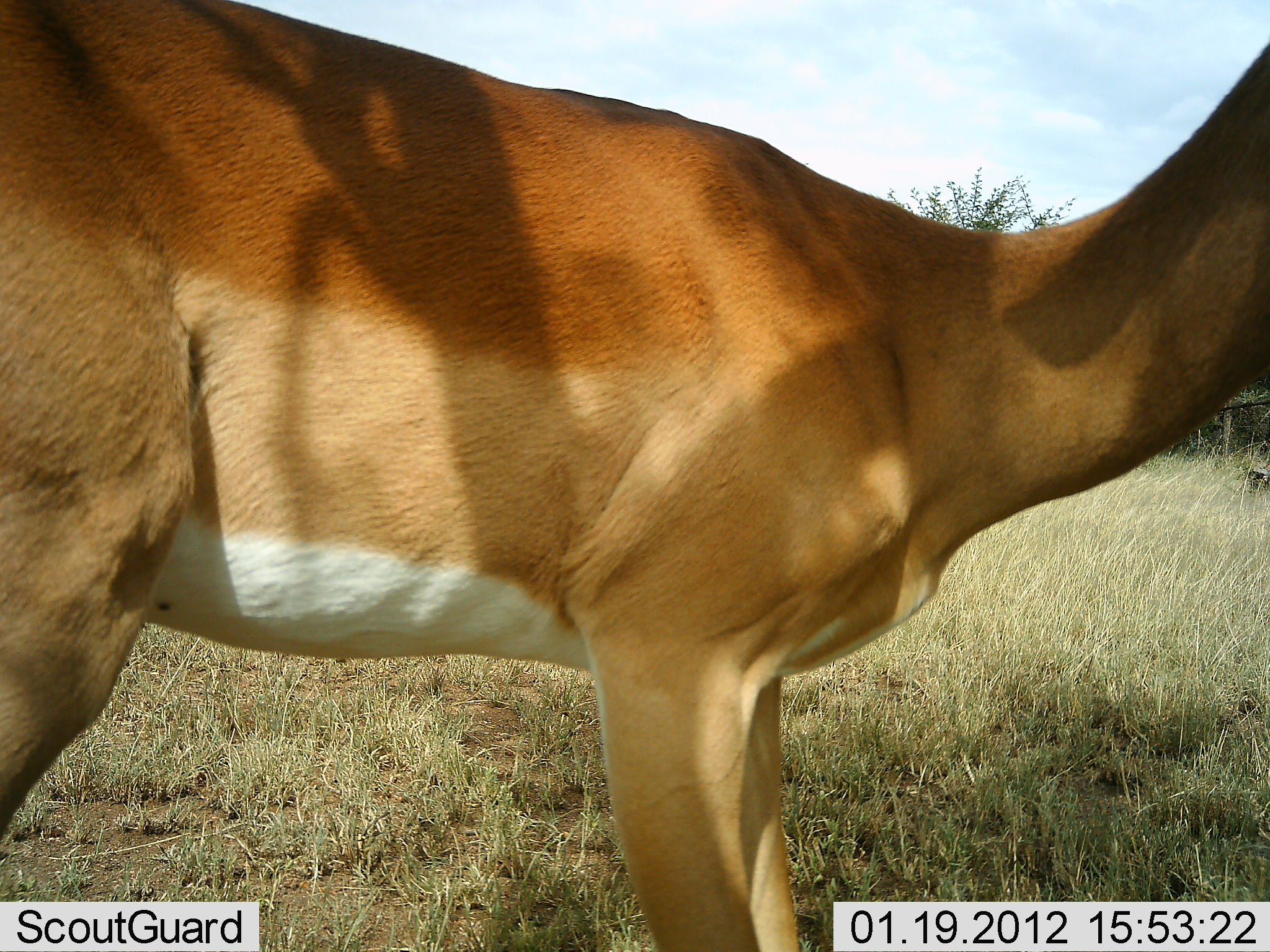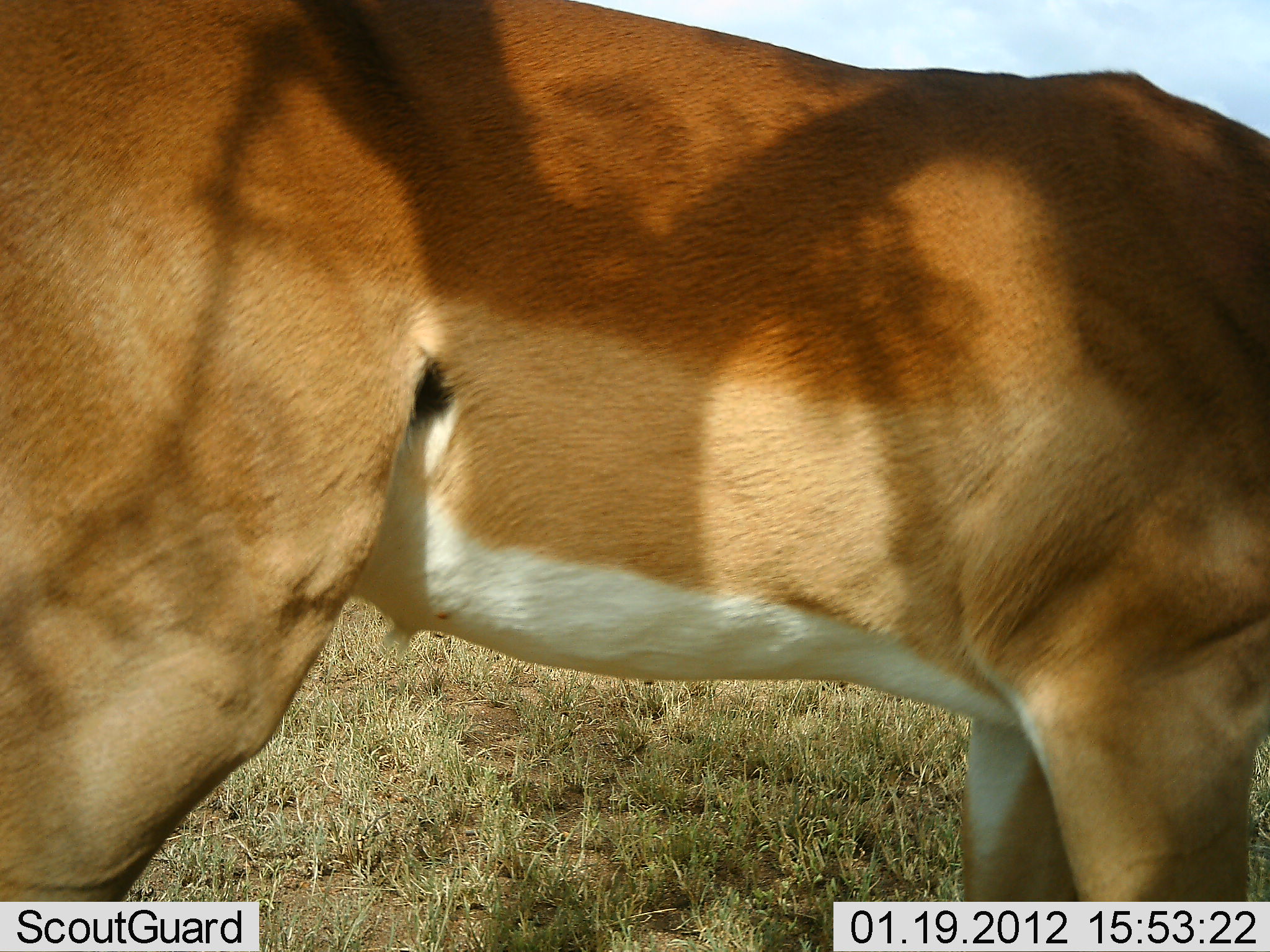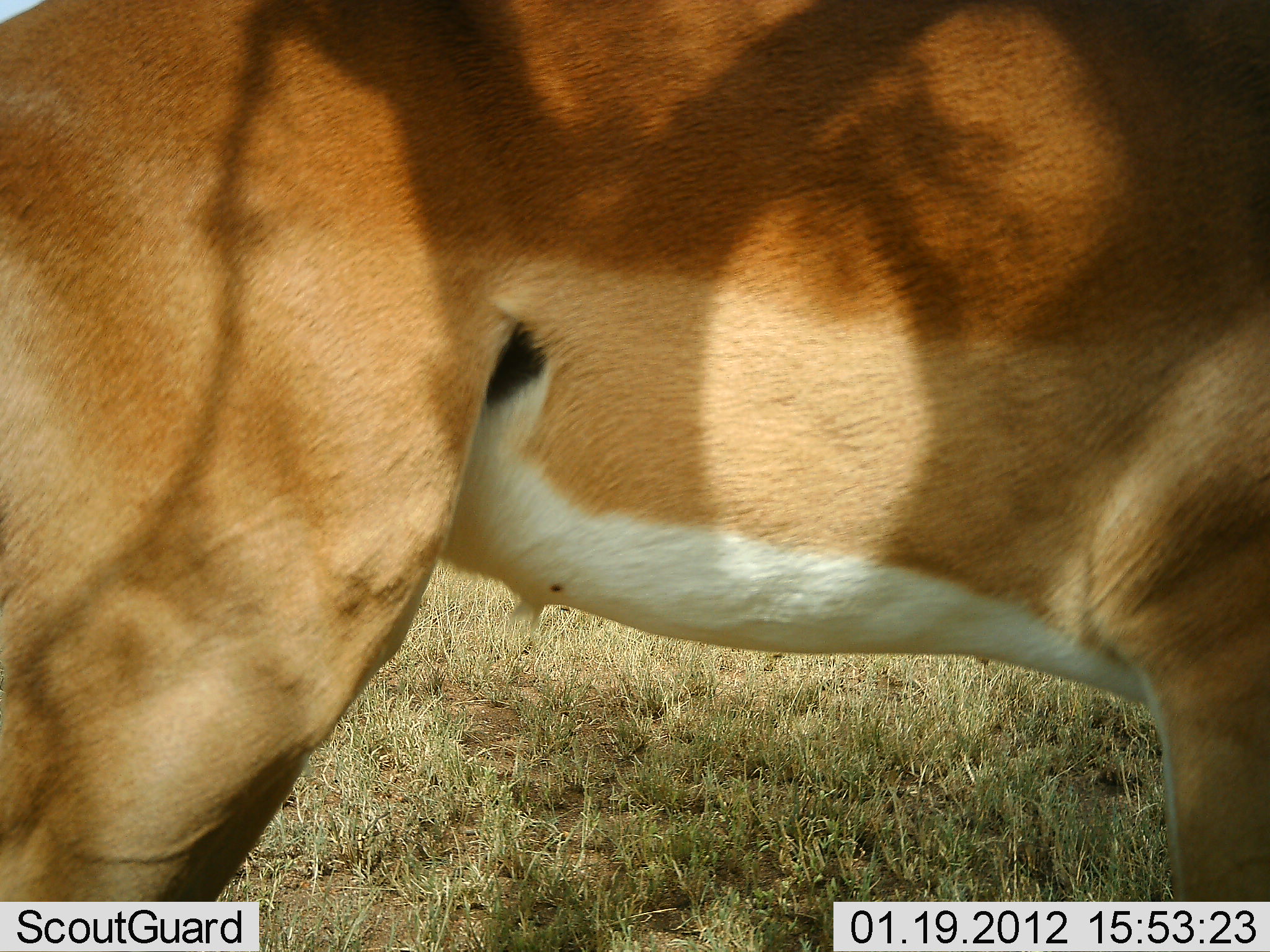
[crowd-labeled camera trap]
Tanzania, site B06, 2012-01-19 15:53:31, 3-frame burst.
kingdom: Animalia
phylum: Chordata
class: Mammalia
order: Artiodactyla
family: Bovidae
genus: Aepyceros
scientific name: Aepyceros melampus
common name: impala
Impala (Aepyceros melampus), count 1. Behavior (volunteer vote fractions): standing 29%, resting 0%, moving 50%, interacting 0%. Young present (vote fraction): 0%. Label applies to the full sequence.